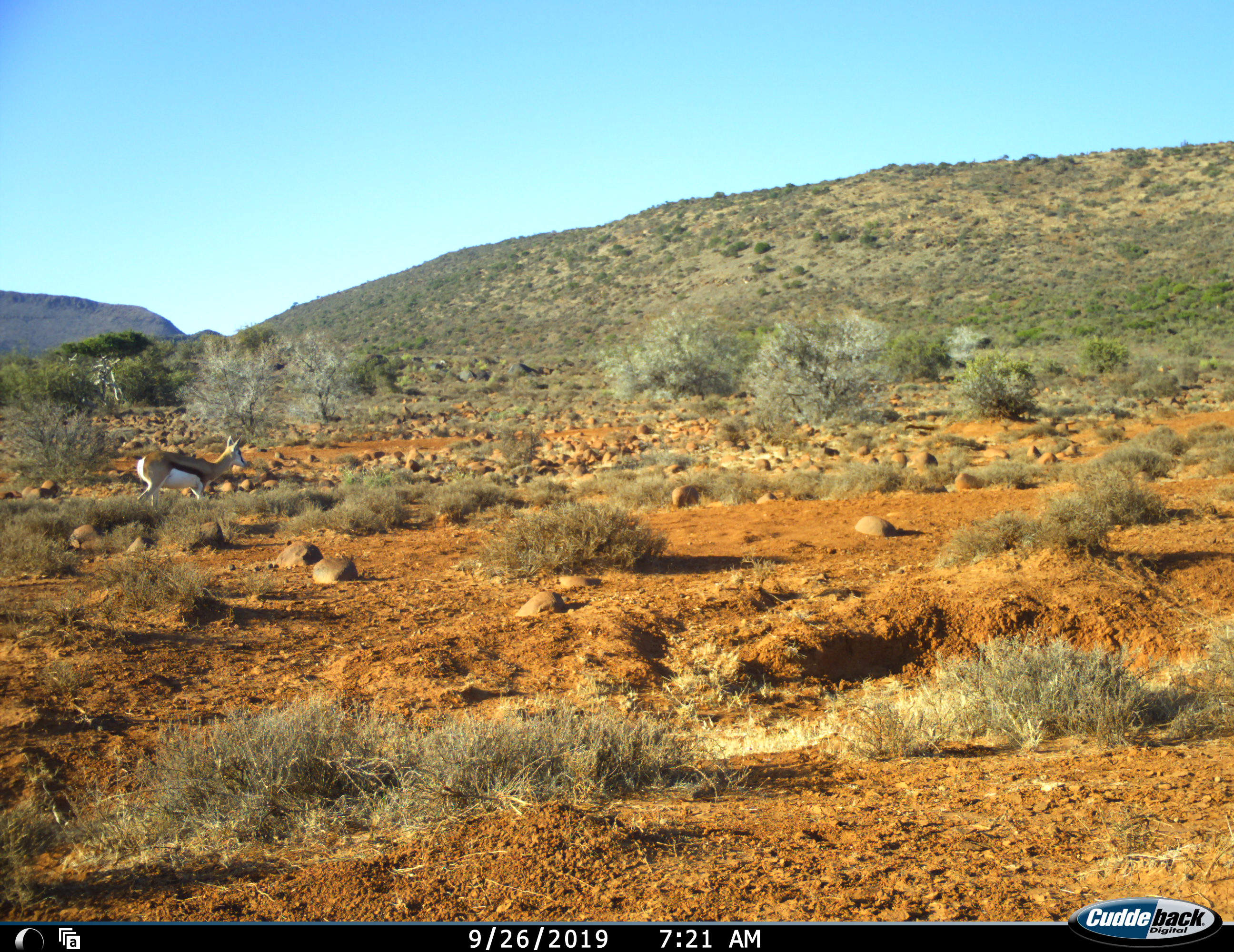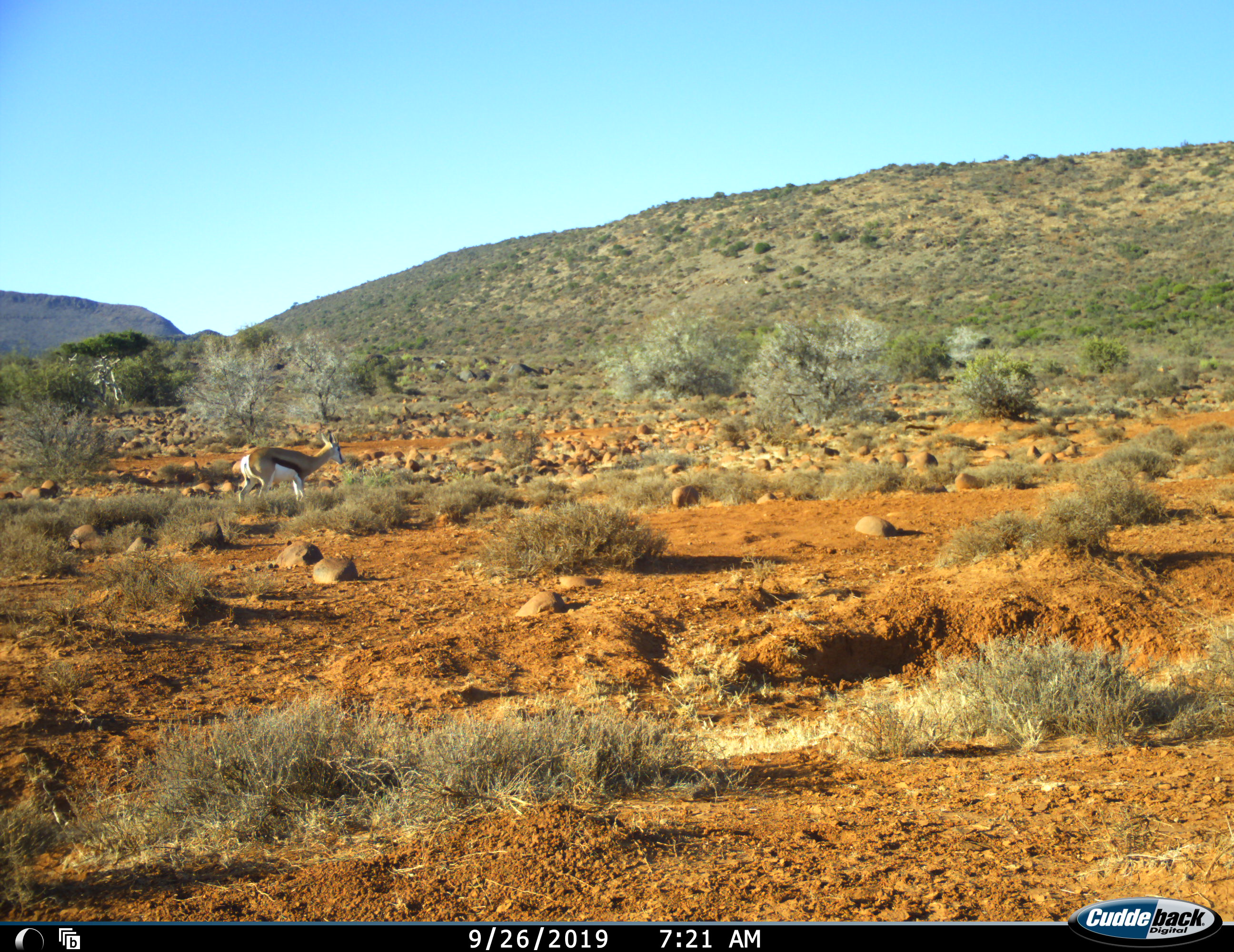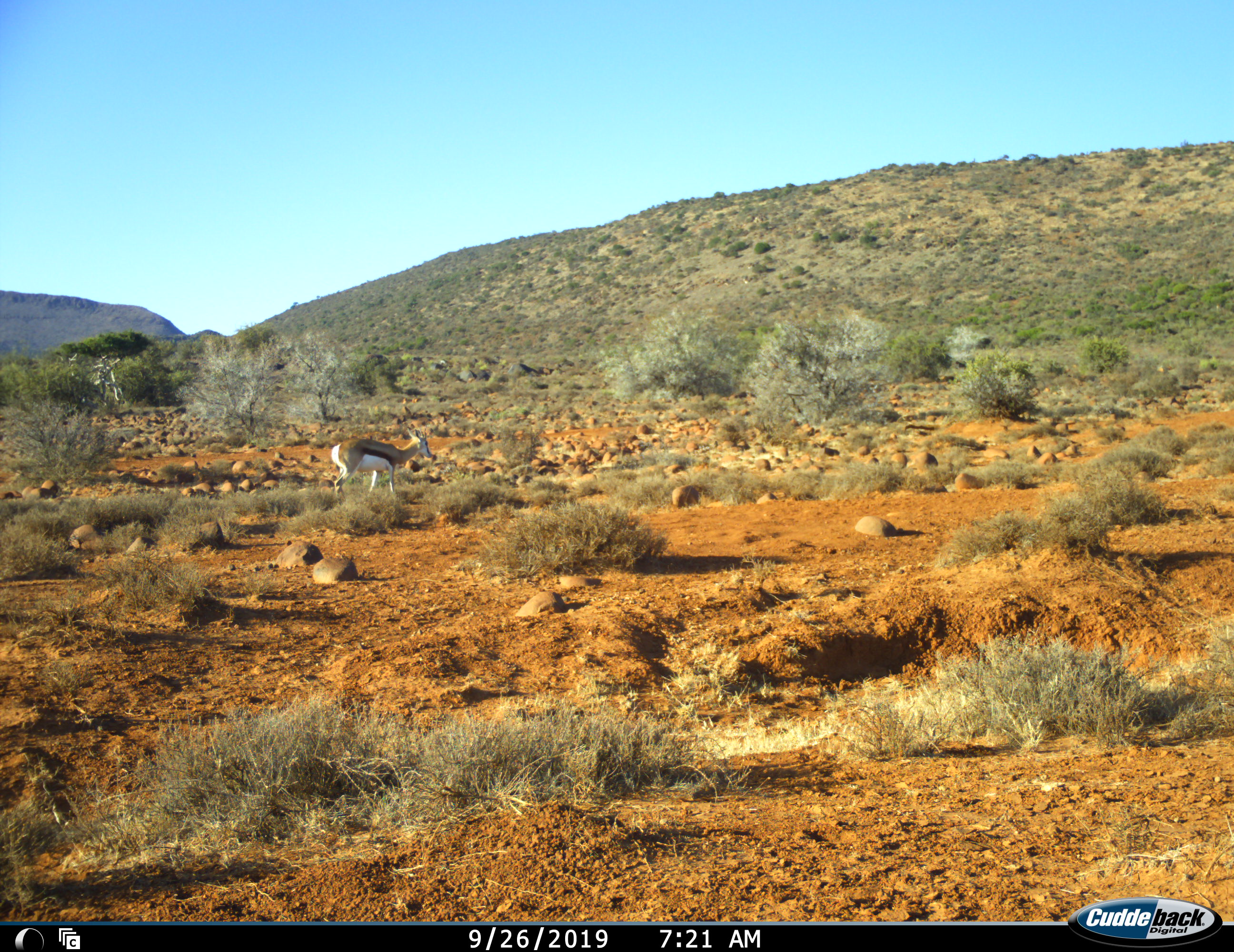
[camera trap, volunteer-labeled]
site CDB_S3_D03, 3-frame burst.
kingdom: Animalia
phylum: Chordata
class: Mammalia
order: Artiodactyla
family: Bovidae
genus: Antidorcas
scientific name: Antidorcas marsupialis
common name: springbok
Springbok (Antidorcas marsupialis), count 1. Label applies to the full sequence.